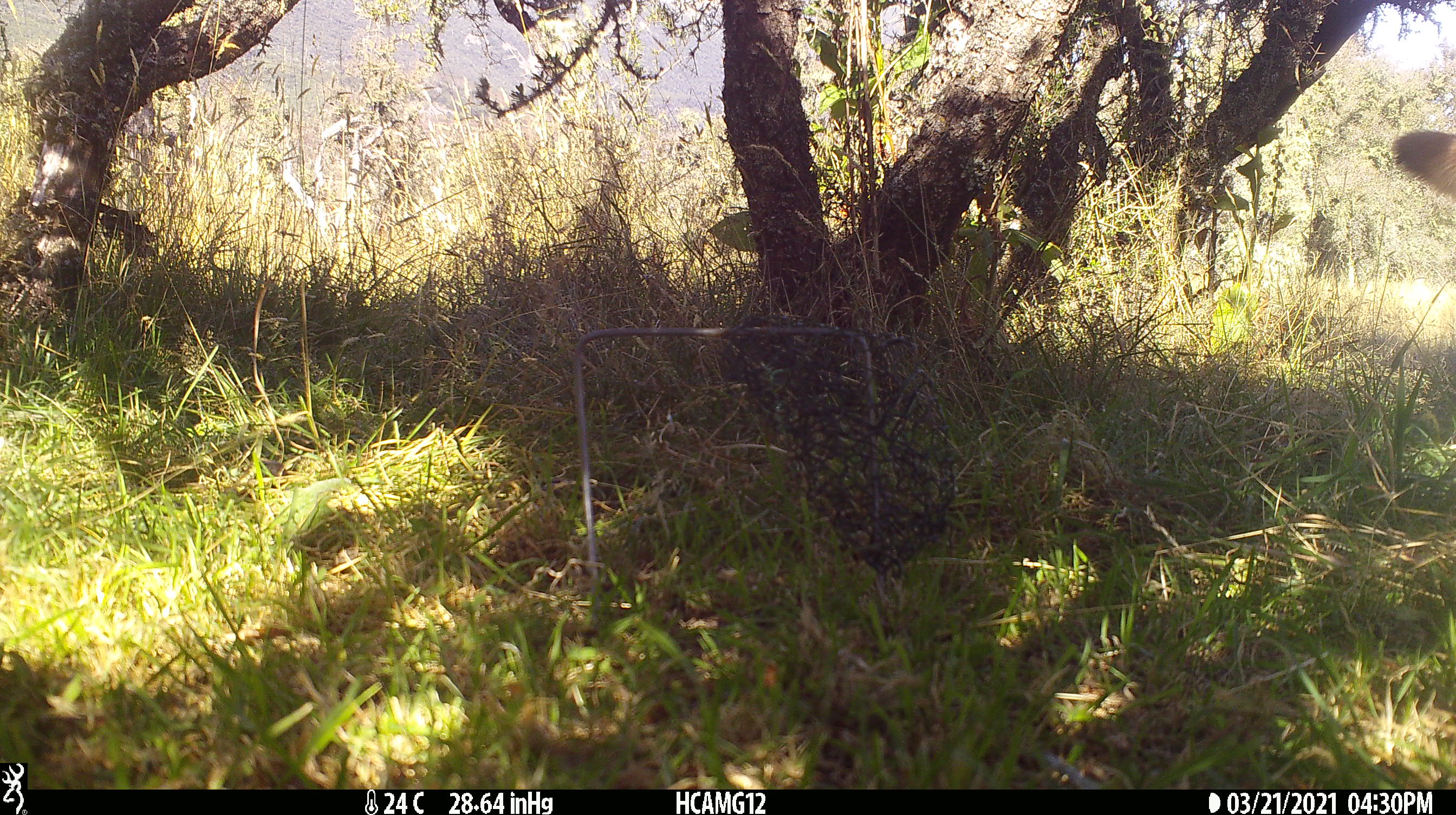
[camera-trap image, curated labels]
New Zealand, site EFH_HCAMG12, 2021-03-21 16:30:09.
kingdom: Animalia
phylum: Chordata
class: Mammalia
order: Artiodactyla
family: Bovidae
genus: Bos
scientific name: Bos taurus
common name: domestic cow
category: cow